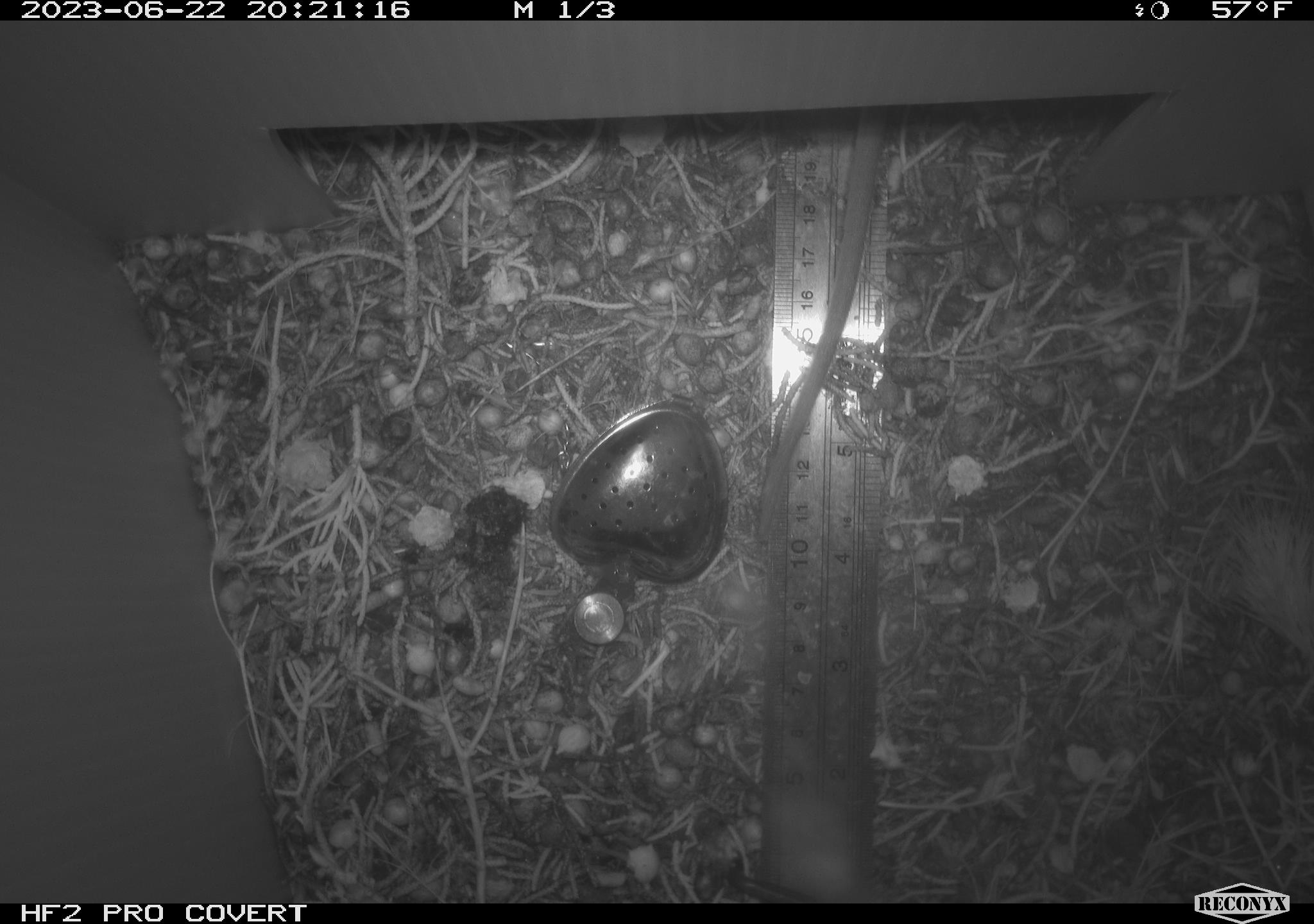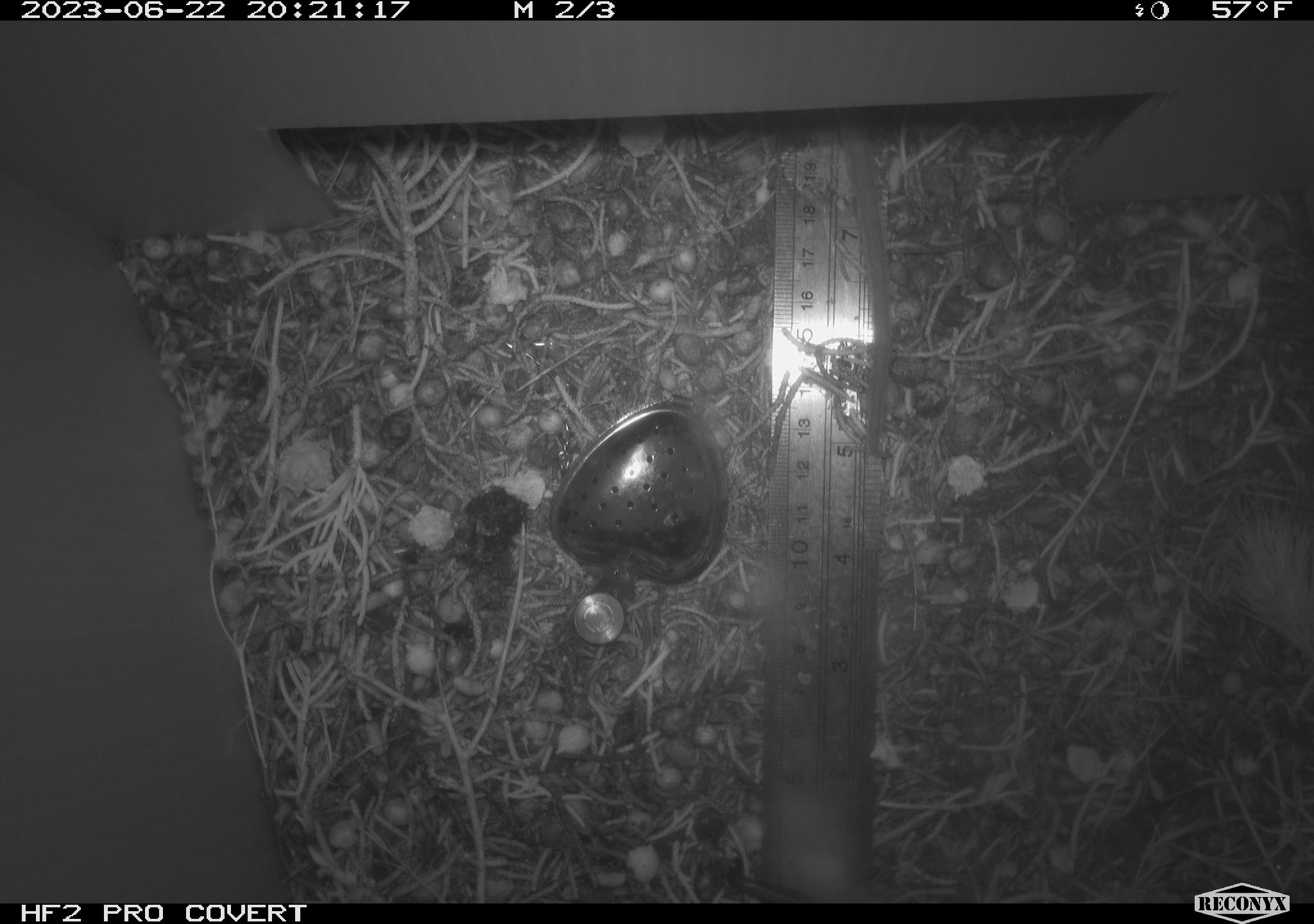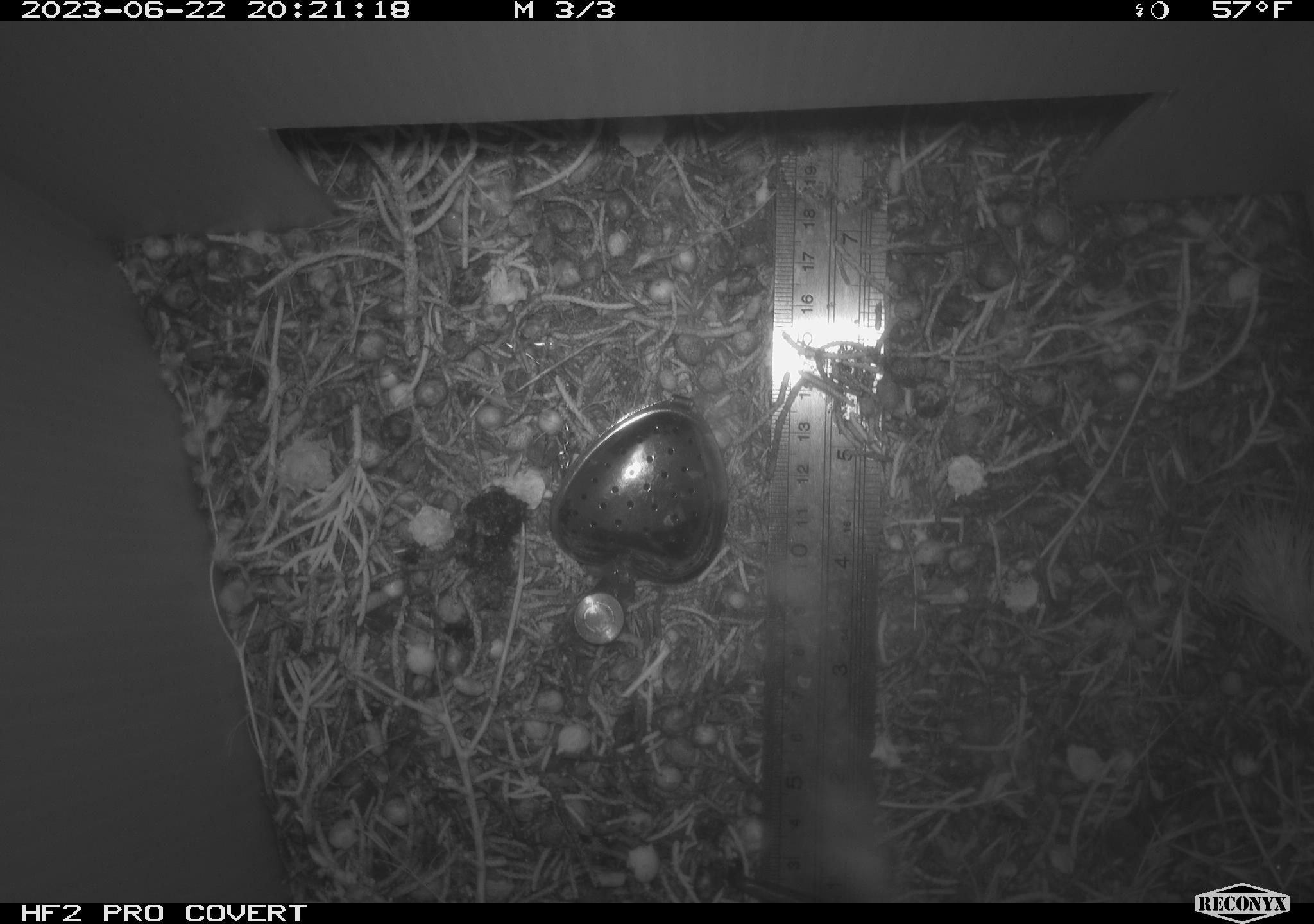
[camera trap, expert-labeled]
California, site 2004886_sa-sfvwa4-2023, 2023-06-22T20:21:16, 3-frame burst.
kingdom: Animalia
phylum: Chordata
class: Mammalia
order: Rodentia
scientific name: Rodentia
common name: rodent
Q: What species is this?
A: Rodent (Rodentia).